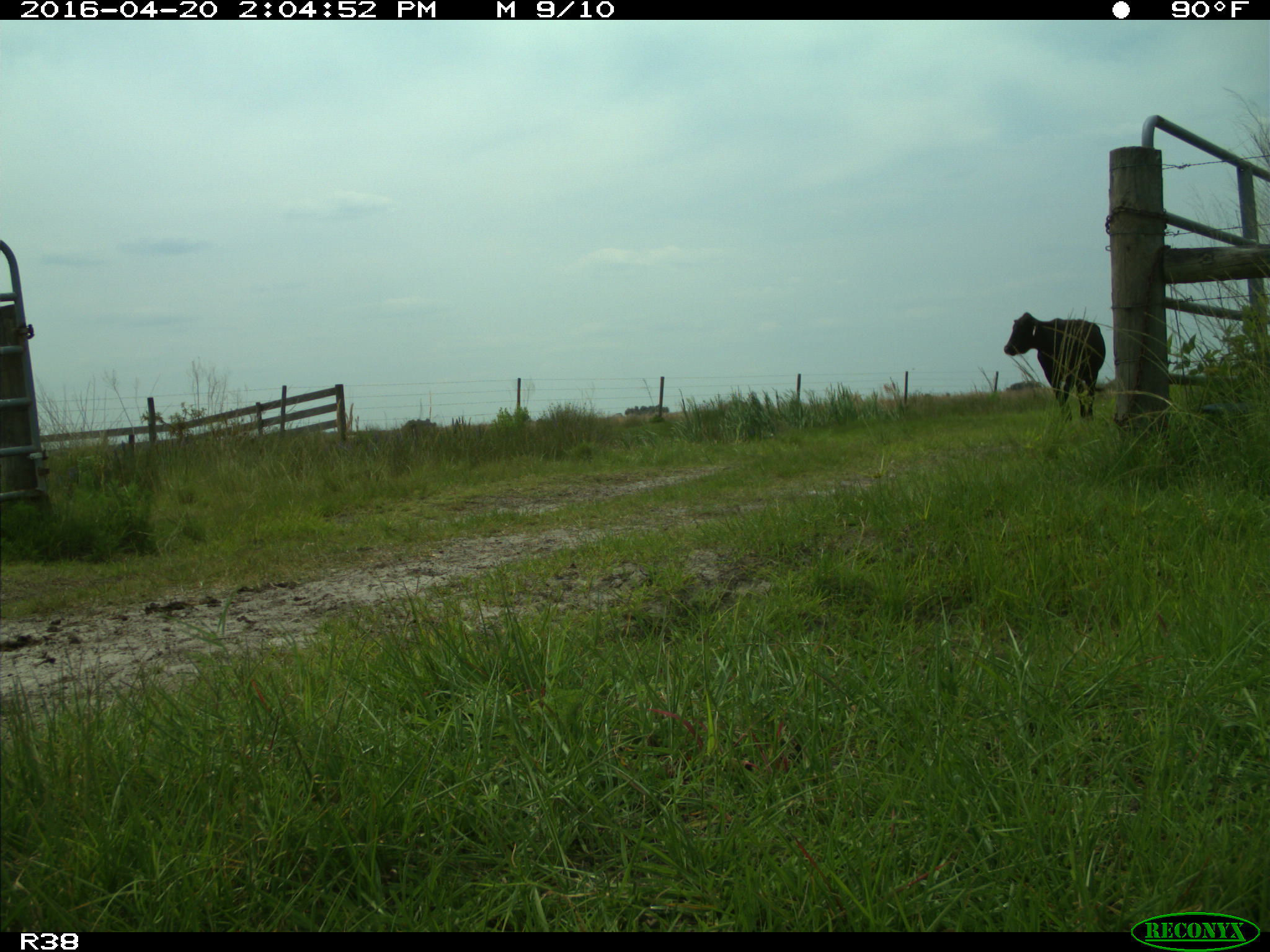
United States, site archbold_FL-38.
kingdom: Animalia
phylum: Chordata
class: Mammalia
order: Artiodactyla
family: Bovidae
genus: Bos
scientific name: Bos taurus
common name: domestic cow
Bos taurus (domestic cow).